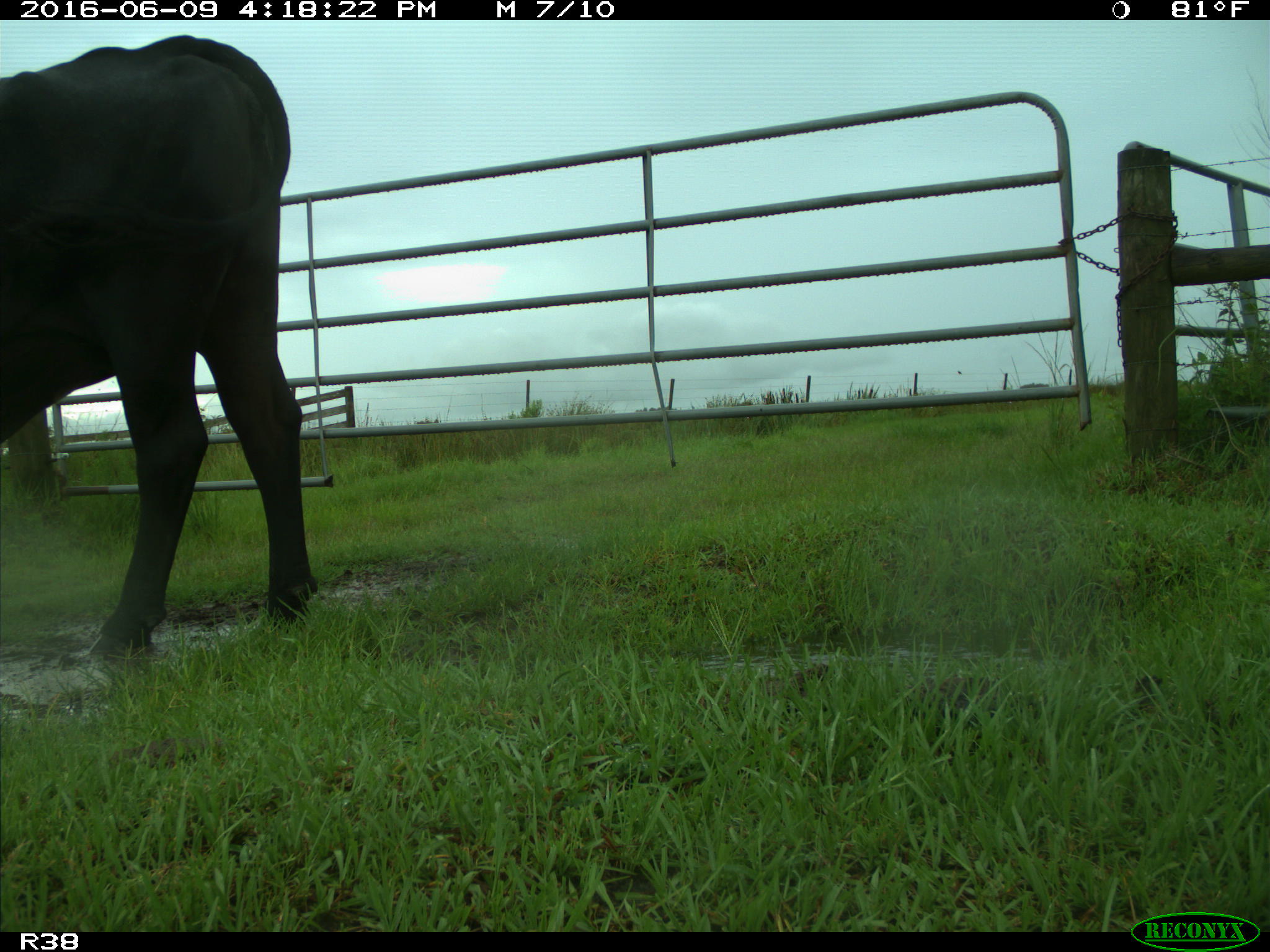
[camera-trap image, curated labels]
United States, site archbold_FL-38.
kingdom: Animalia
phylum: Chordata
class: Mammalia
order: Artiodactyla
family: Bovidae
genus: Bos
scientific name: Bos taurus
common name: domestic cow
Bos taurus (domestic cow).